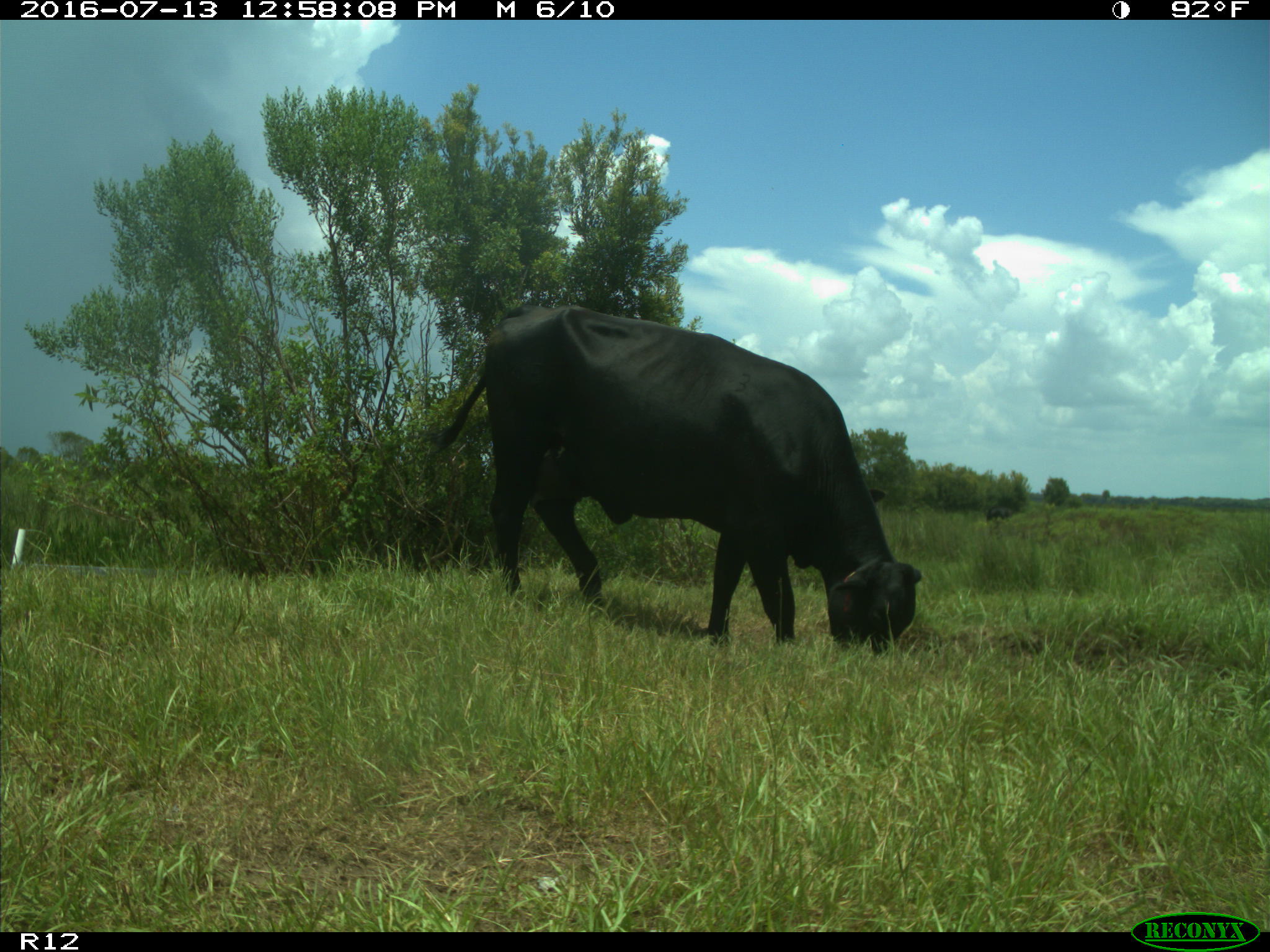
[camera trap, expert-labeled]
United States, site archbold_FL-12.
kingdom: Animalia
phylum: Chordata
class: Mammalia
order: Artiodactyla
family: Bovidae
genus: Bos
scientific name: Bos taurus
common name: domestic cow